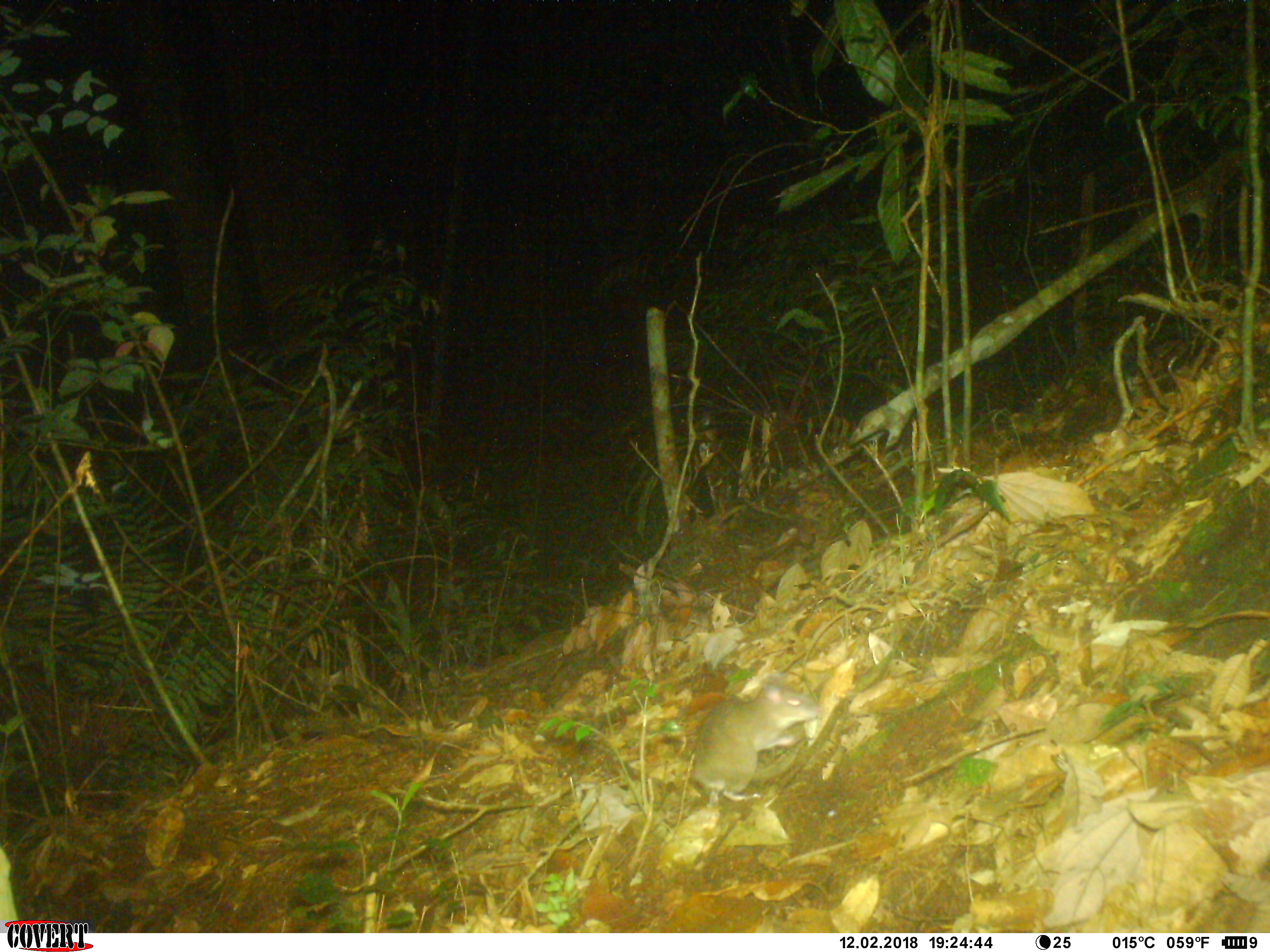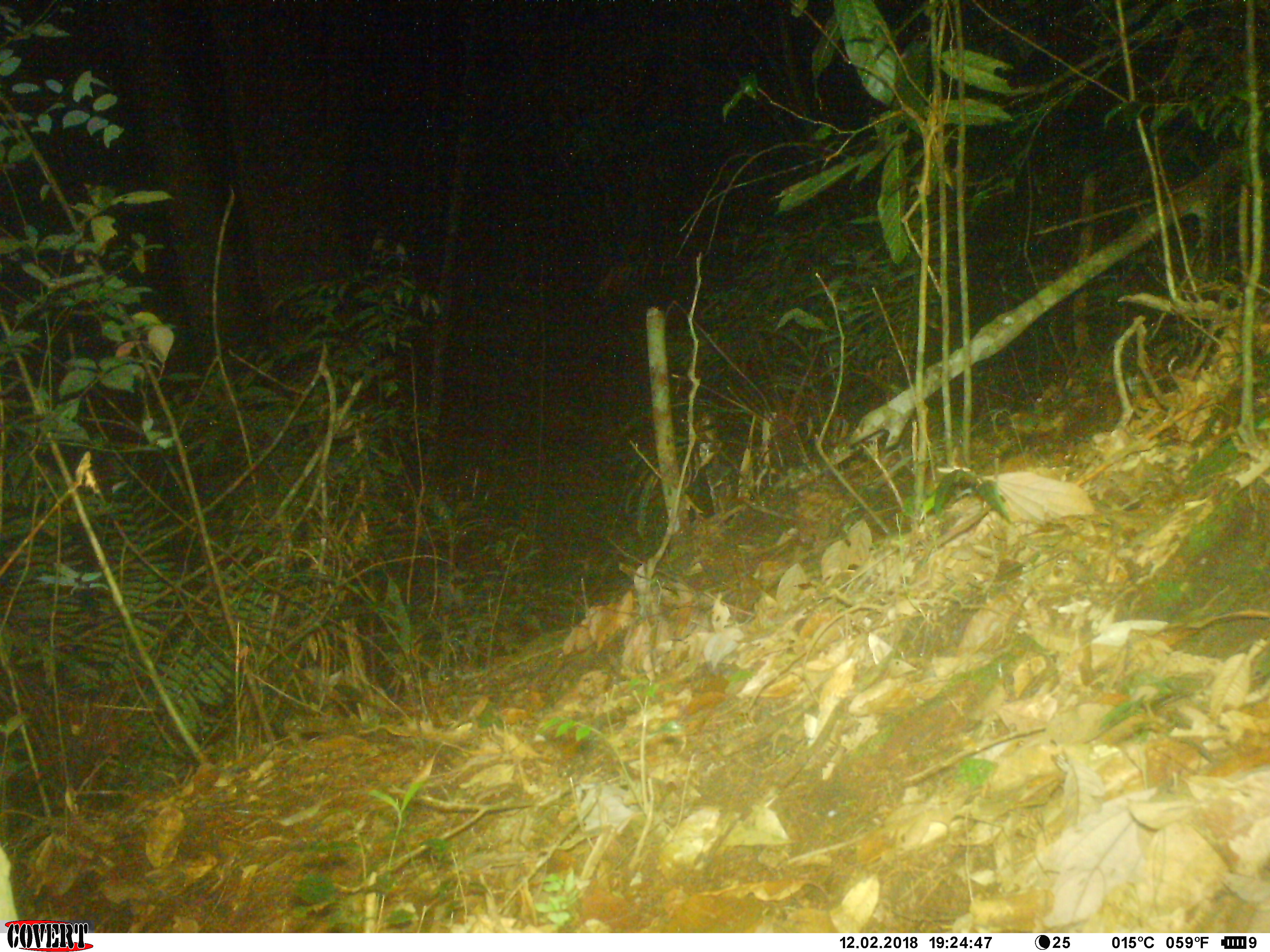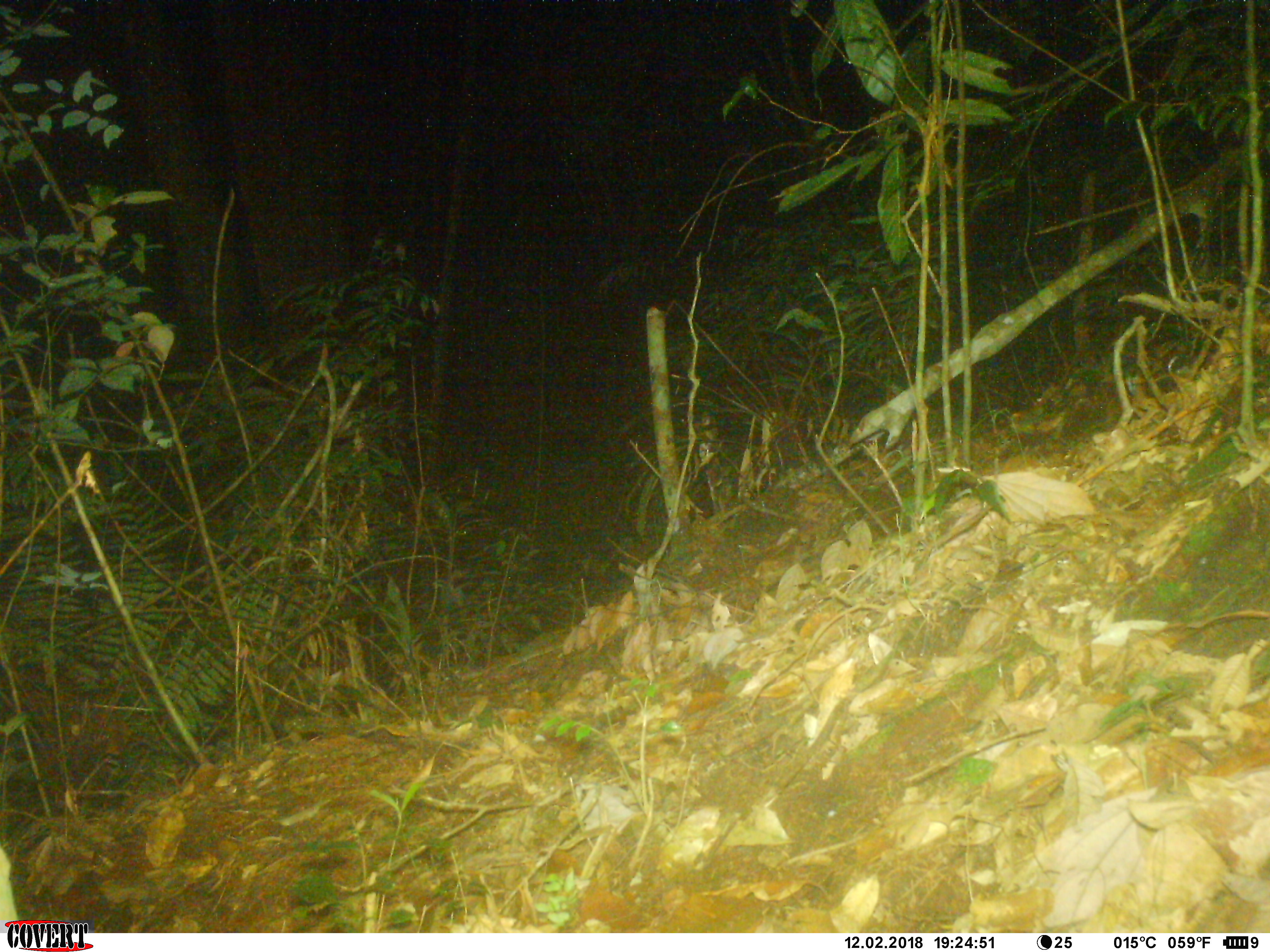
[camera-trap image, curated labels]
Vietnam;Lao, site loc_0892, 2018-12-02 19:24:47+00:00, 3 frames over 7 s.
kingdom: Animalia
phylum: Chordata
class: Mammalia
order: Rodentia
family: Muridae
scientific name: Muridae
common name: old-world mice and rats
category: unidentified murid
Unidentified murid (old-world mice and rats) (Muridae). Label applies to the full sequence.